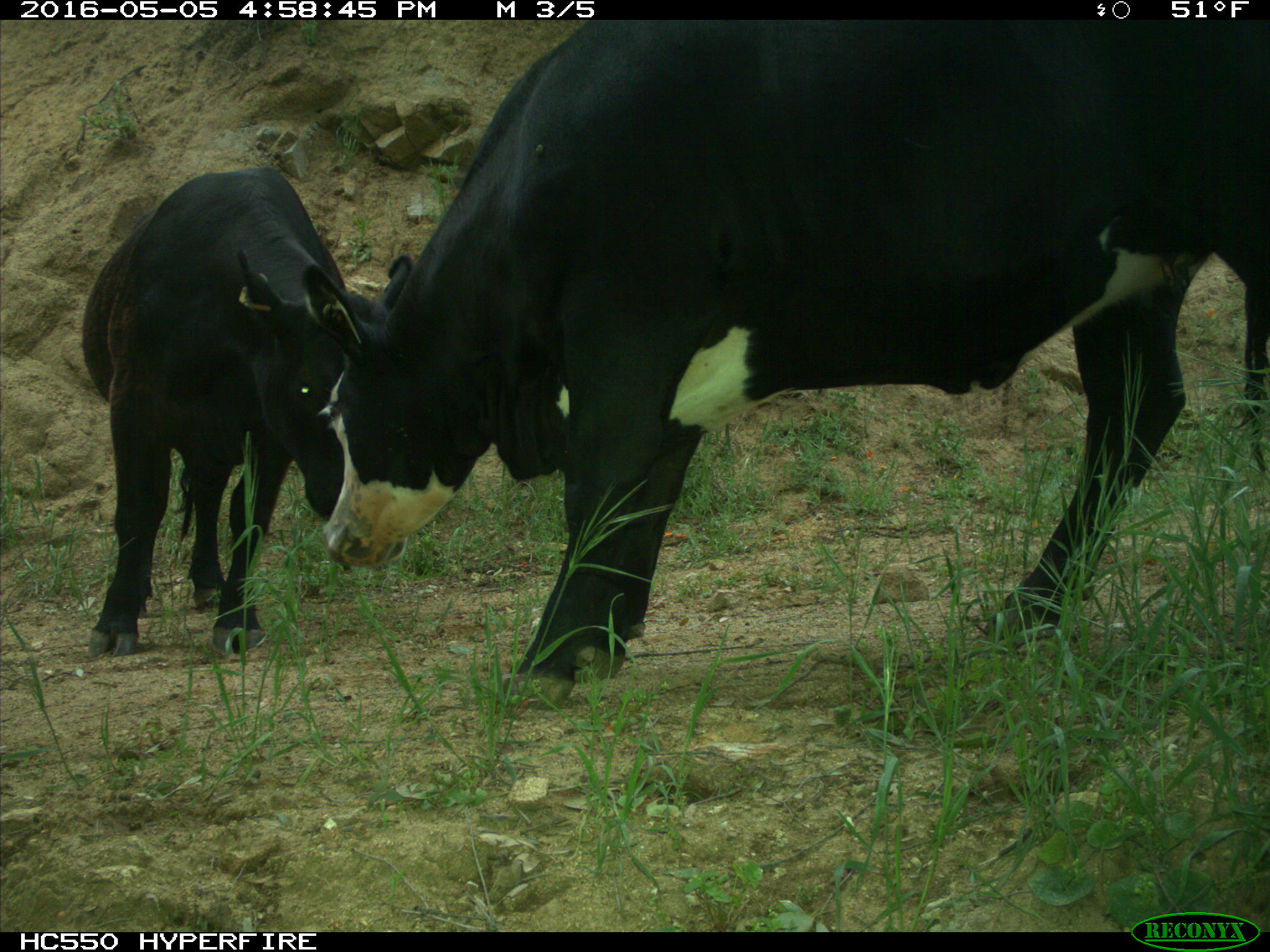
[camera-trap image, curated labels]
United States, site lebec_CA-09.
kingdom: Animalia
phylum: Chordata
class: Mammalia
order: Artiodactyla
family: Bovidae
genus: Bos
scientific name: Bos taurus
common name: domestic cow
Bos taurus (domestic cow).